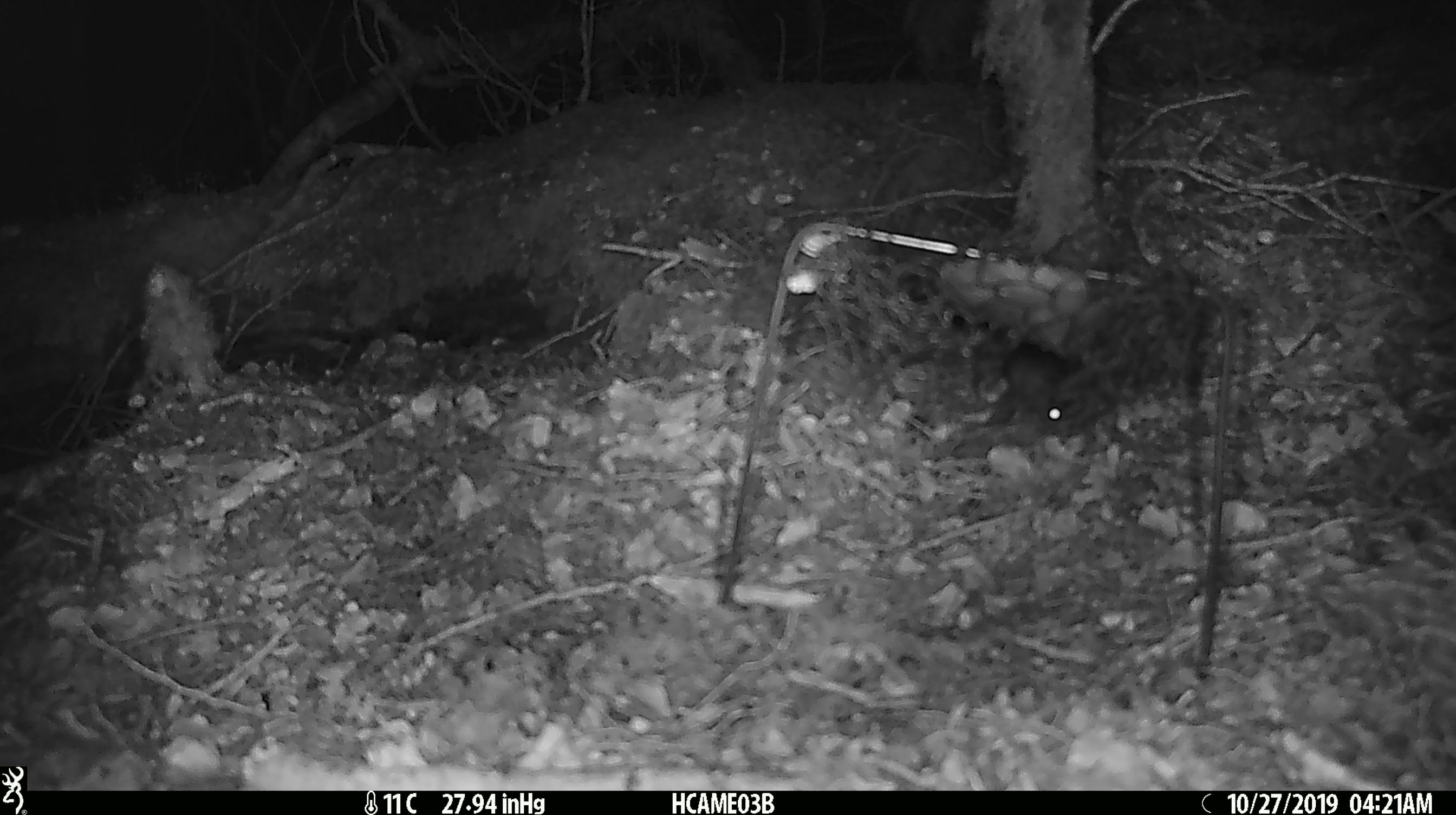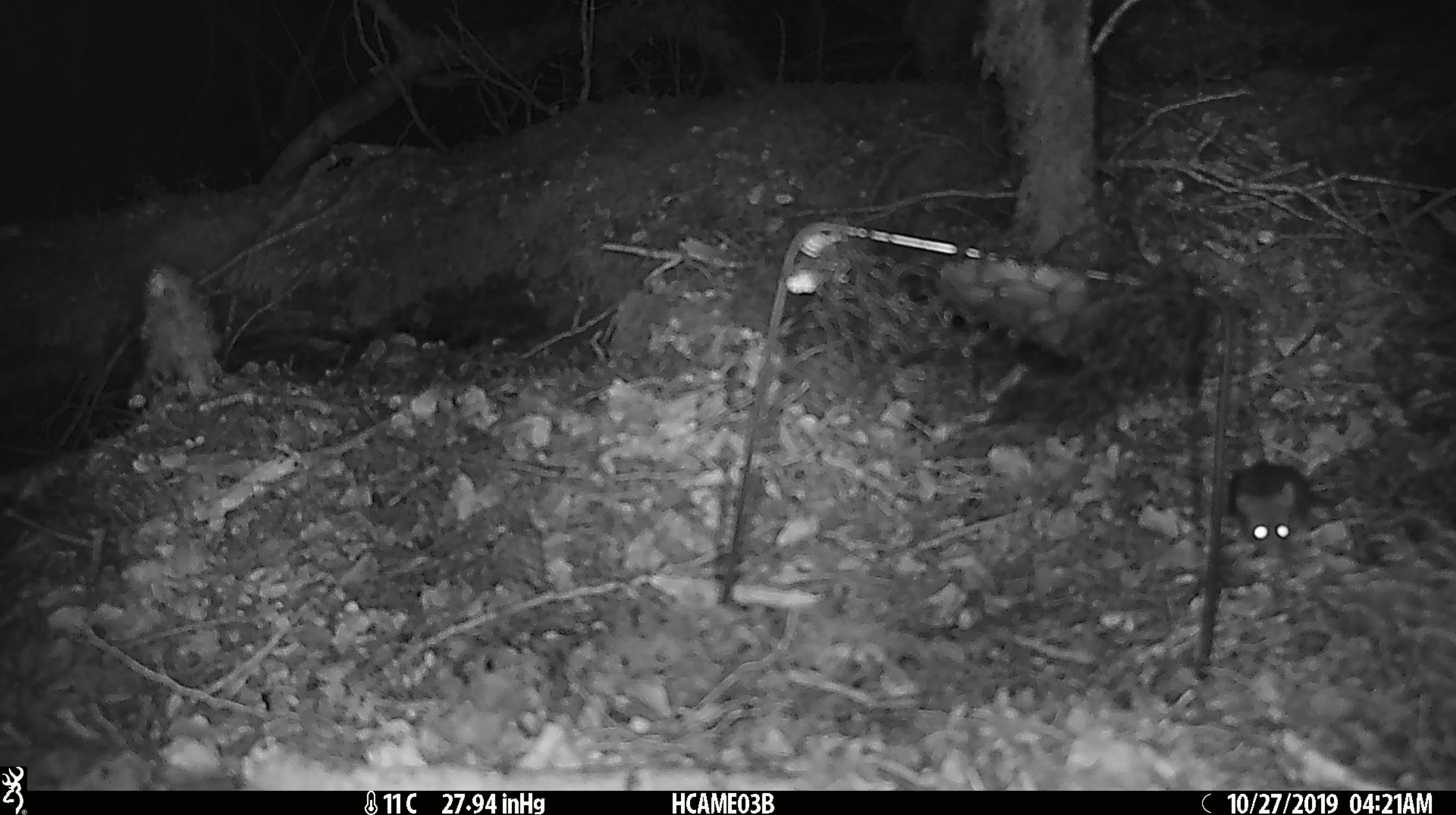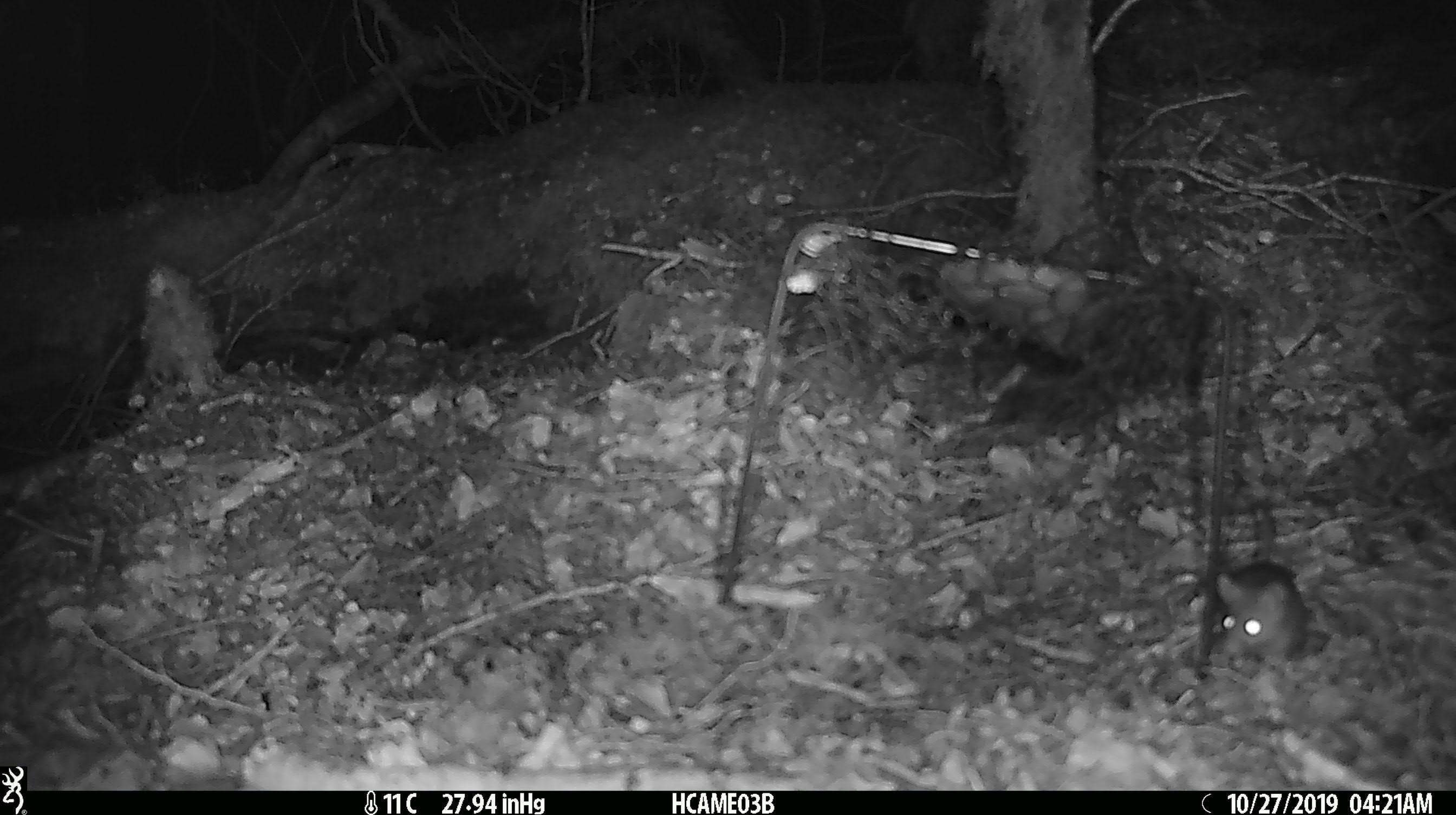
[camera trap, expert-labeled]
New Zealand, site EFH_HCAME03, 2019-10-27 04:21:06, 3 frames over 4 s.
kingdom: Animalia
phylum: Chordata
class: Mammalia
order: Rodentia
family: Muridae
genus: Mus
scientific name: Mus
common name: mouse